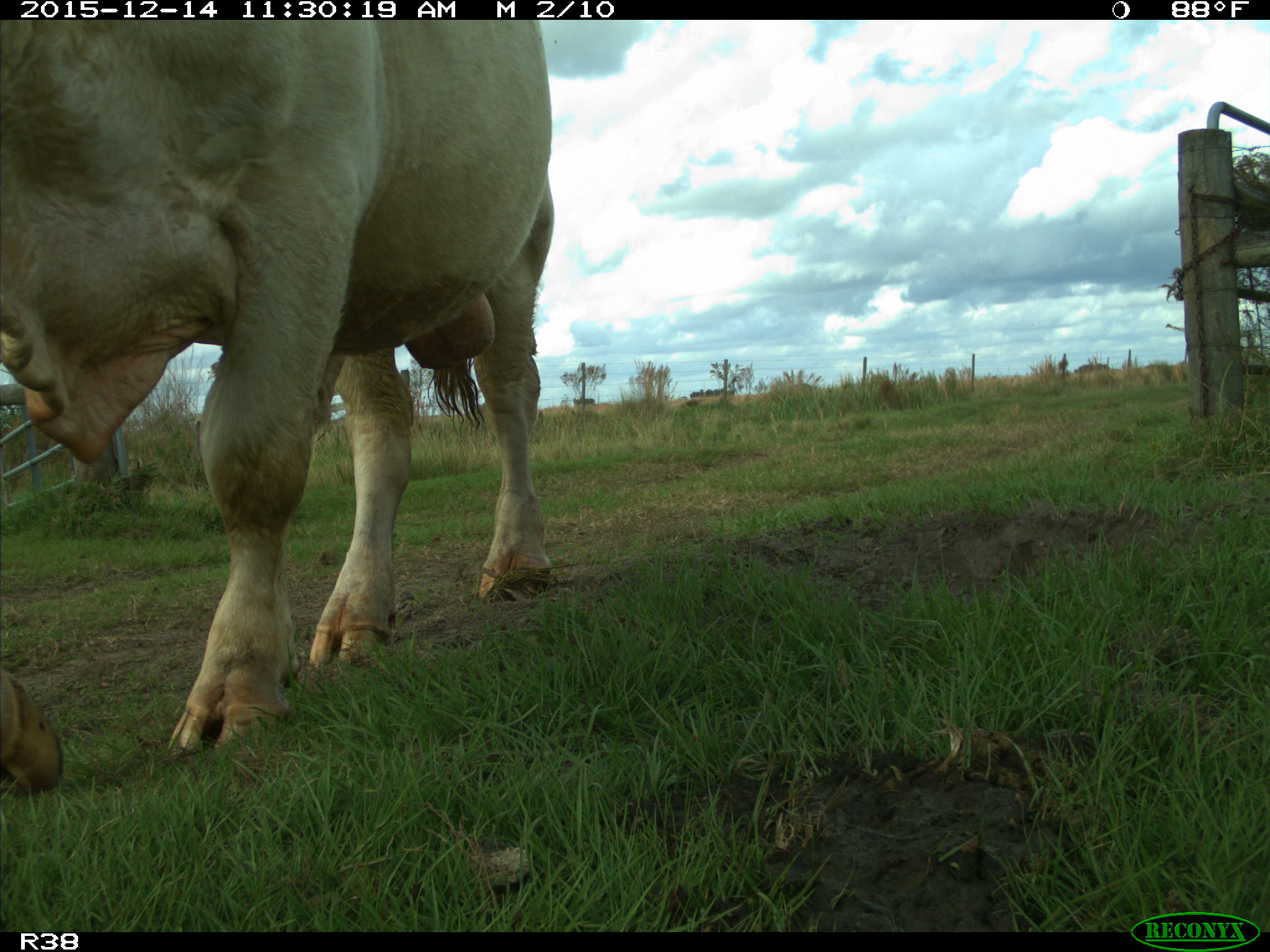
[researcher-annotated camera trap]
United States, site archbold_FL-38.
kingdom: Animalia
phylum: Chordata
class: Mammalia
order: Artiodactyla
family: Bovidae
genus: Bos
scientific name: Bos taurus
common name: domestic cow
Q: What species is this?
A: Bos taurus (domestic cow).